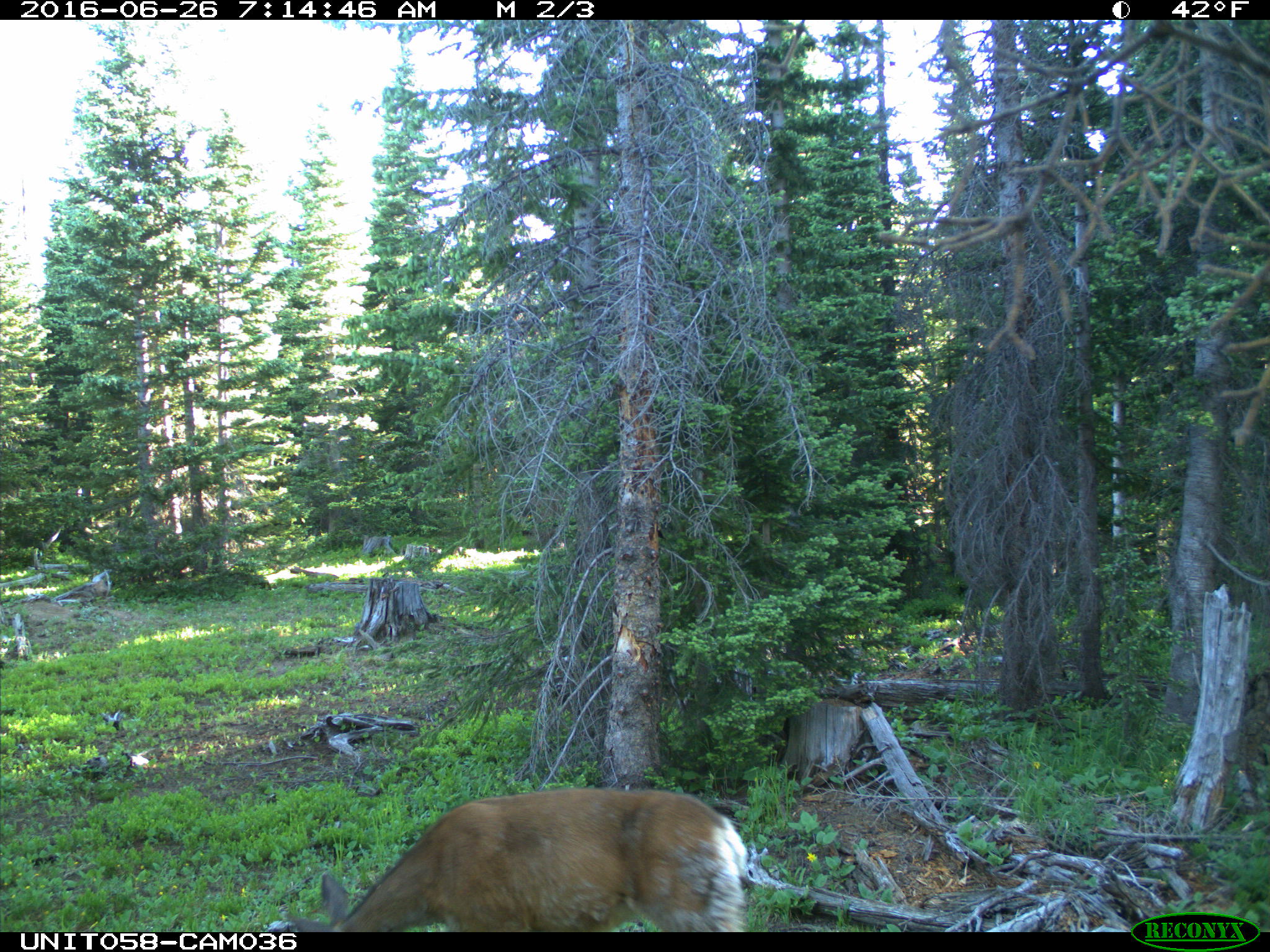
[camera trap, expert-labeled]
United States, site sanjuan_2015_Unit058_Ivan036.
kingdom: Animalia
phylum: Chordata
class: Mammalia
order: Artiodactyla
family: Cervidae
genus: Odocoileus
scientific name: Odocoileus hemionus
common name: mule deer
Odocoileus hemionus (mule deer).